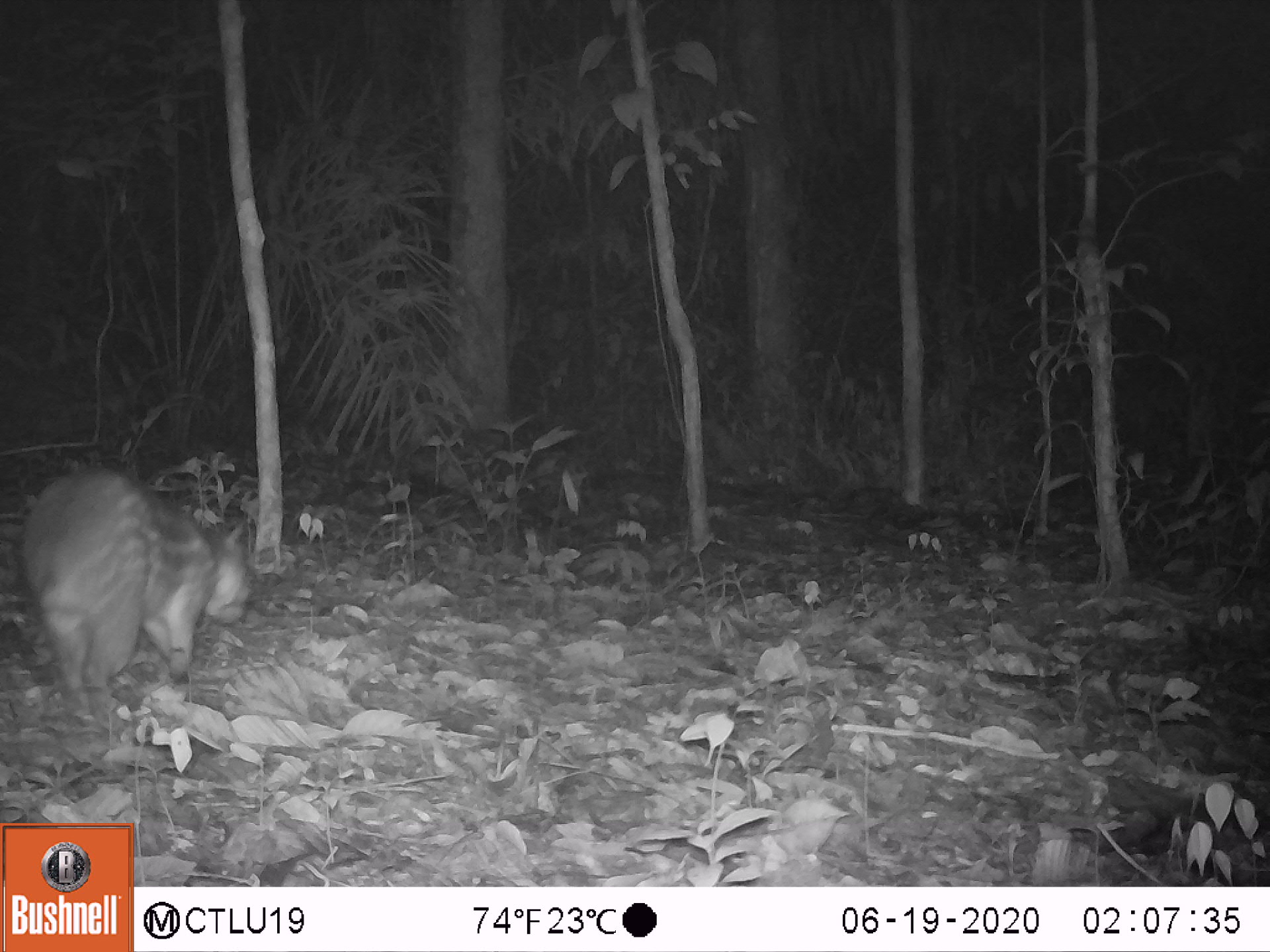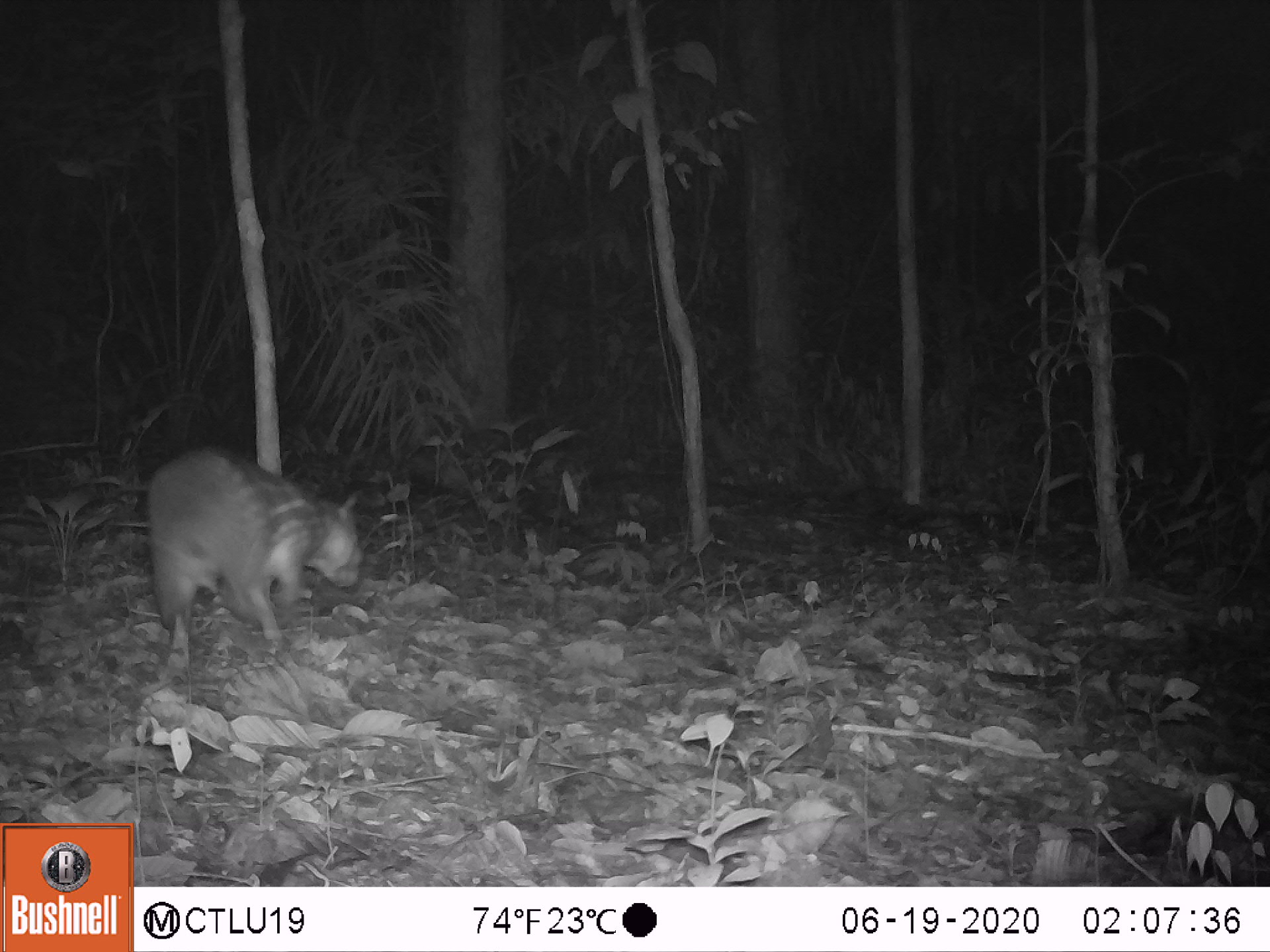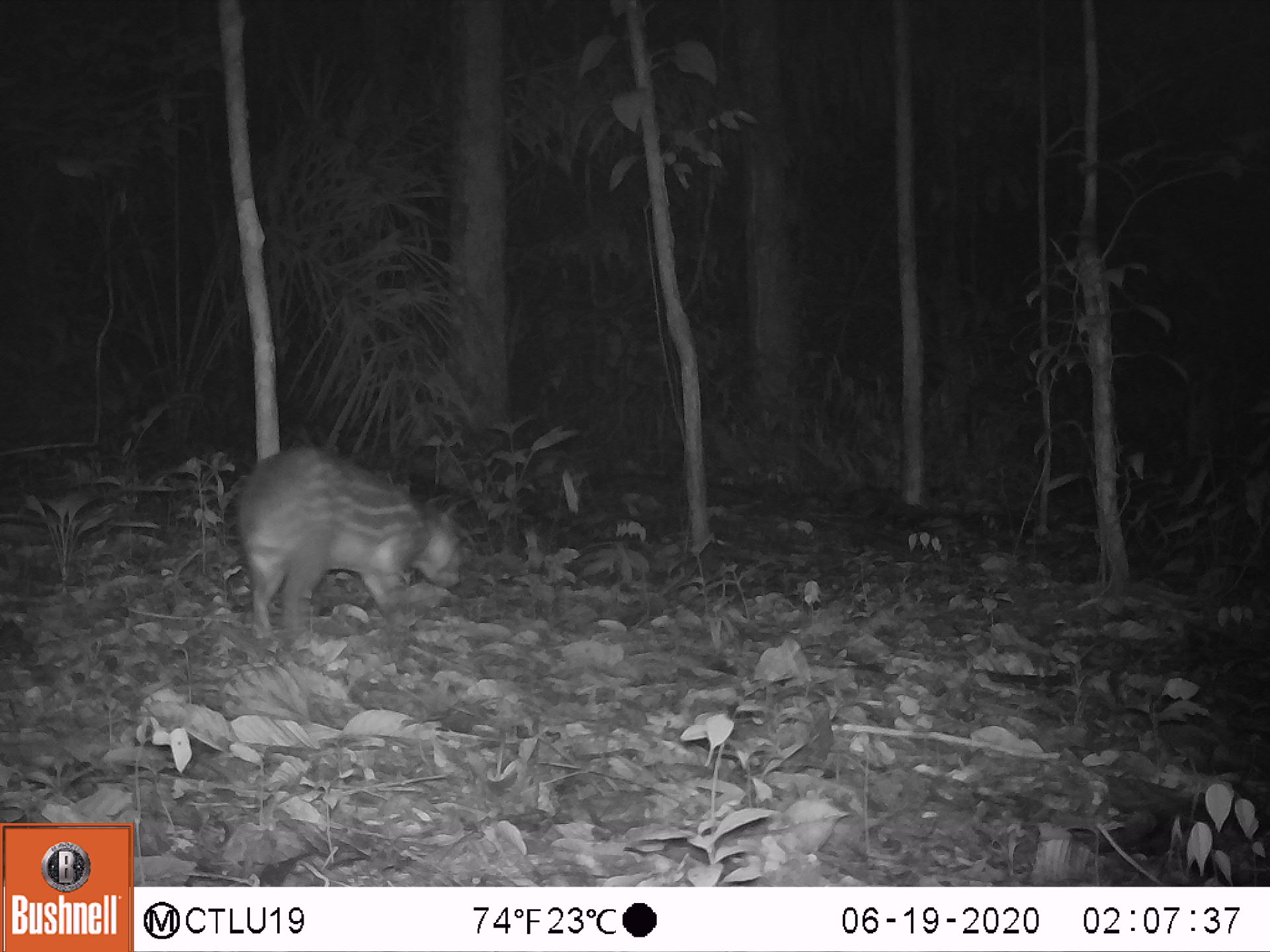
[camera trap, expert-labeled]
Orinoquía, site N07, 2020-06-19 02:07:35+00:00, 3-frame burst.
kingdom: Animalia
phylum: Chordata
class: Mammalia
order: Rodentia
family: Cuniculidae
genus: Cuniculus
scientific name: Cuniculus paca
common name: spotted paca